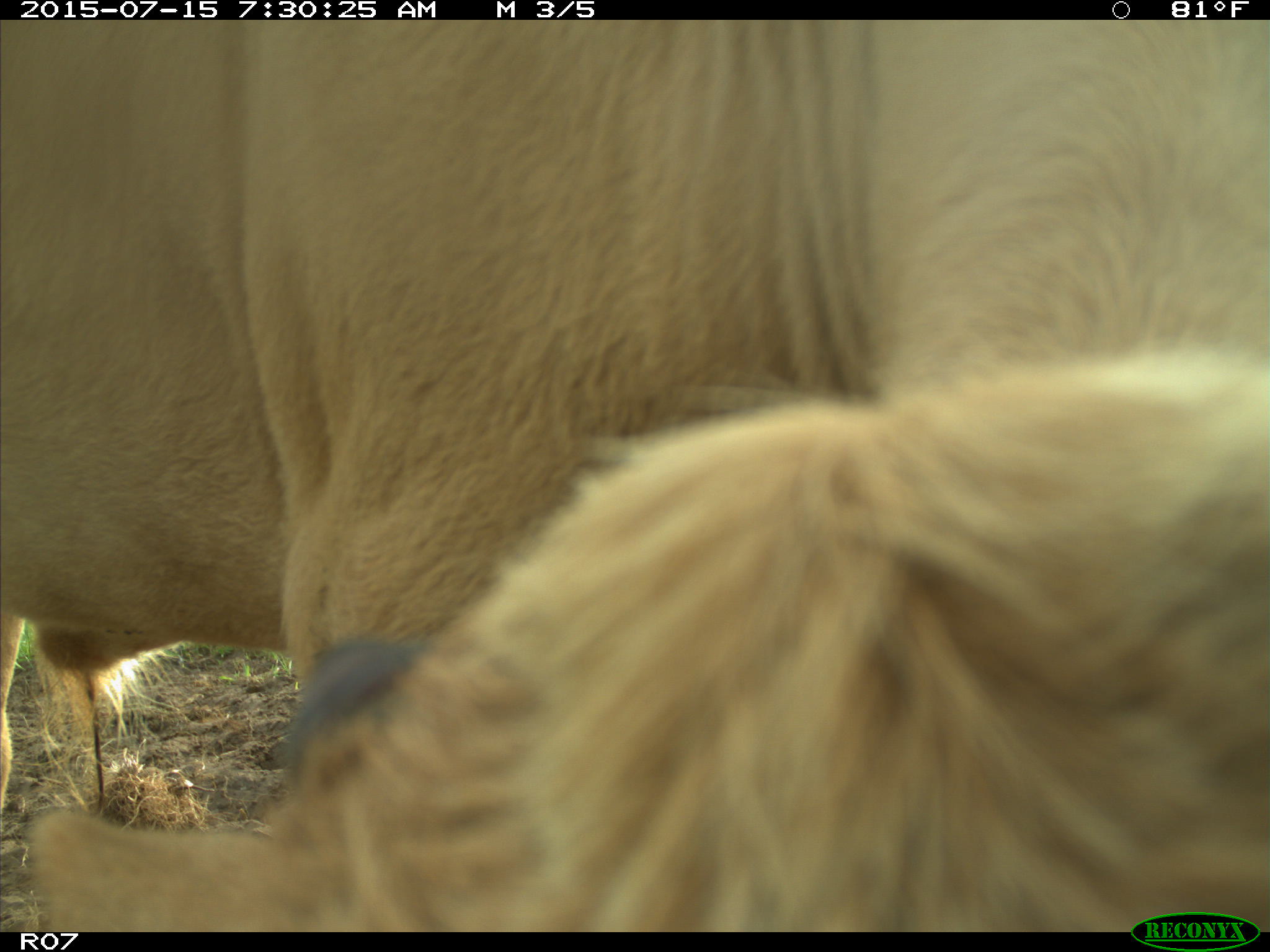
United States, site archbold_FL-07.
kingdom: Animalia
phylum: Chordata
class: Mammalia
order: Artiodactyla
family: Bovidae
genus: Bos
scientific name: Bos taurus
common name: domestic cow